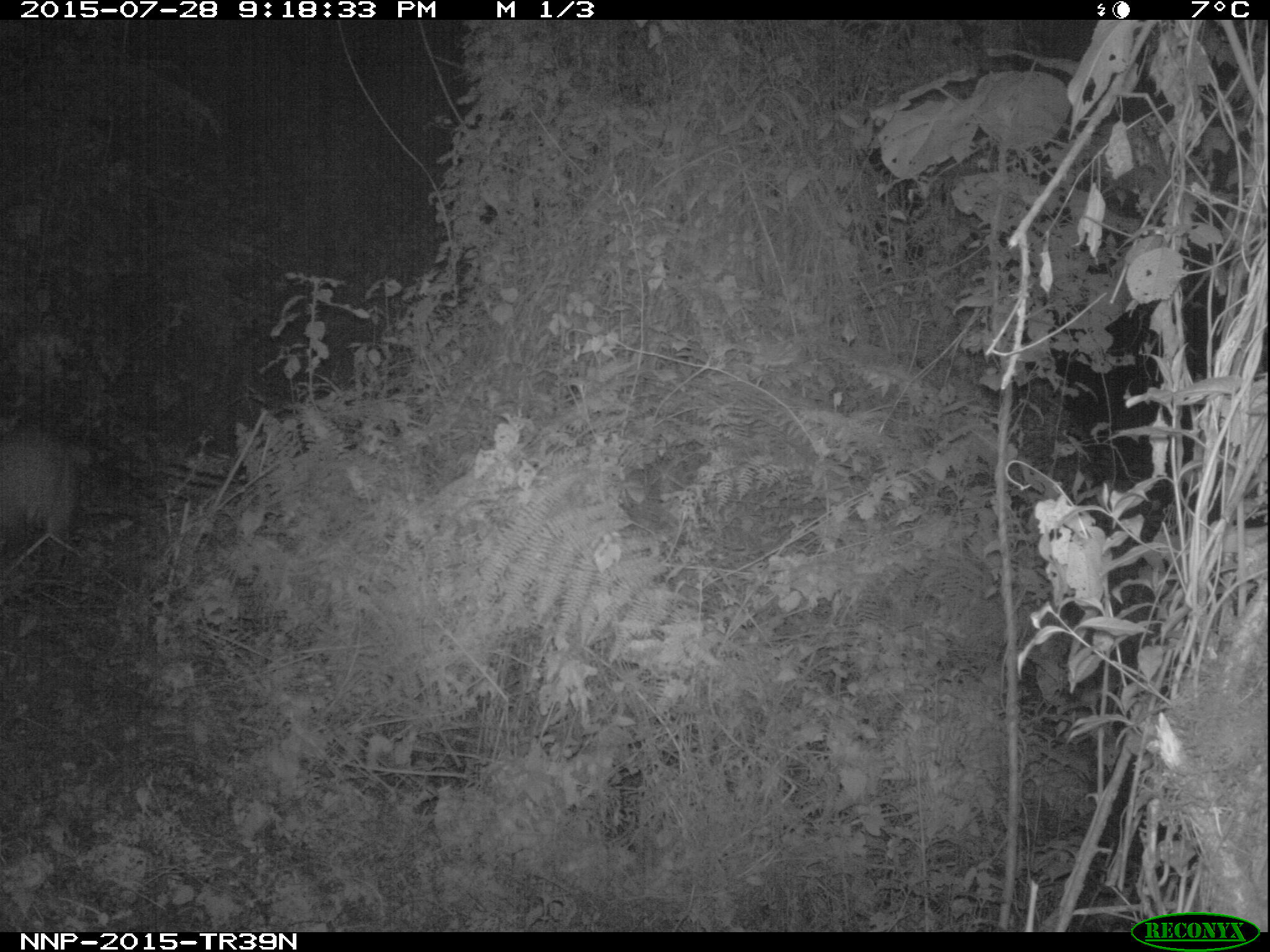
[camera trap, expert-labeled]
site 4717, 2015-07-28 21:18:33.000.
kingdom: Animalia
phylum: Chordata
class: Mammalia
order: Artiodactyla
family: Bovidae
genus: Cephalophus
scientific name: Cephalophus nigrifrons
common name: black-fronted duiker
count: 1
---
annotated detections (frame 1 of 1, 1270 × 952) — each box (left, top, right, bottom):
cephalophus nigrifrons: (1, 421, 83, 566)